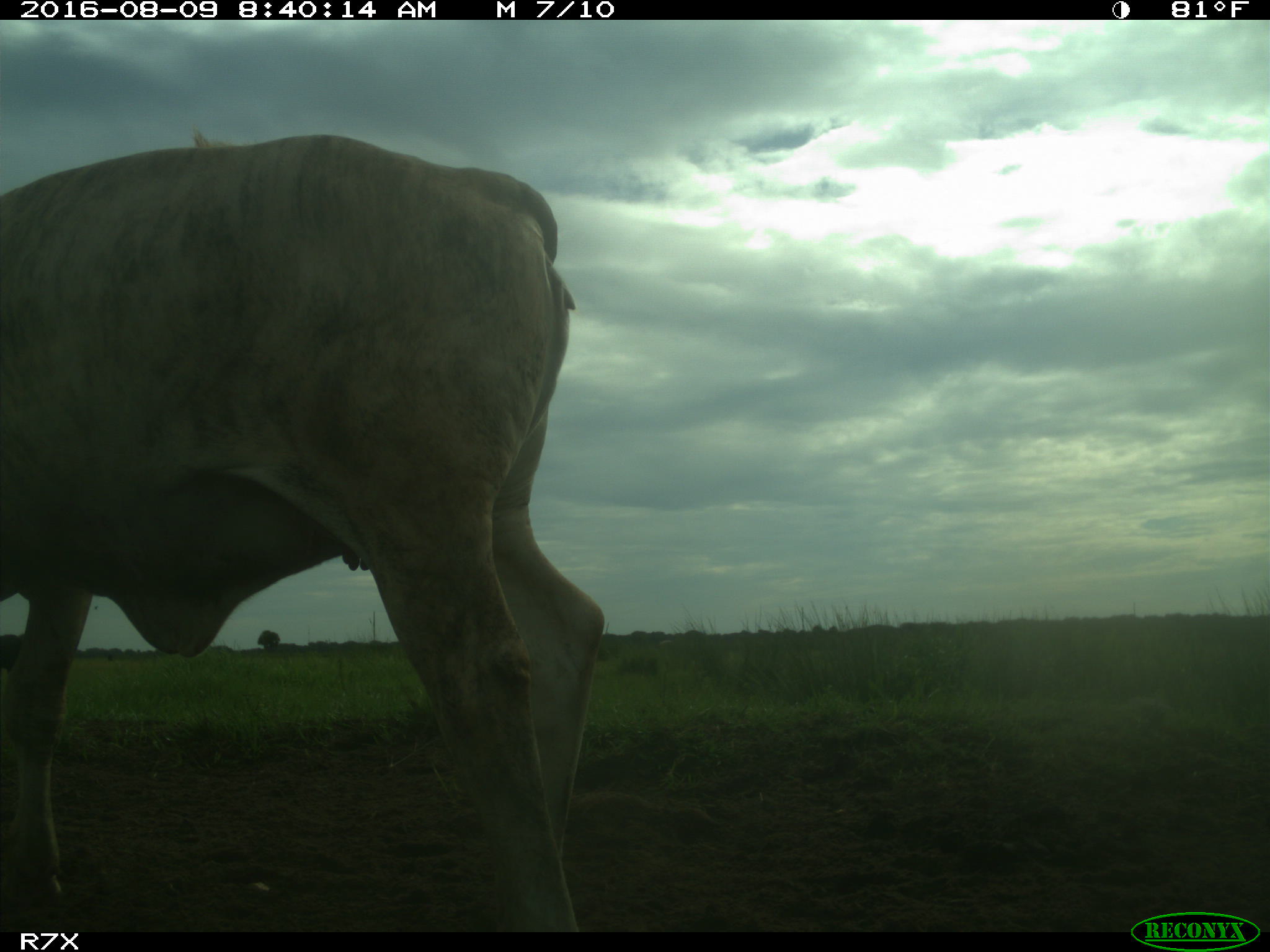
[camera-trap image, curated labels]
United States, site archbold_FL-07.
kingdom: Animalia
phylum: Chordata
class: Mammalia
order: Artiodactyla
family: Bovidae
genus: Bos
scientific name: Bos taurus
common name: domestic cow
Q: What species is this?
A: Bos taurus (domestic cow).